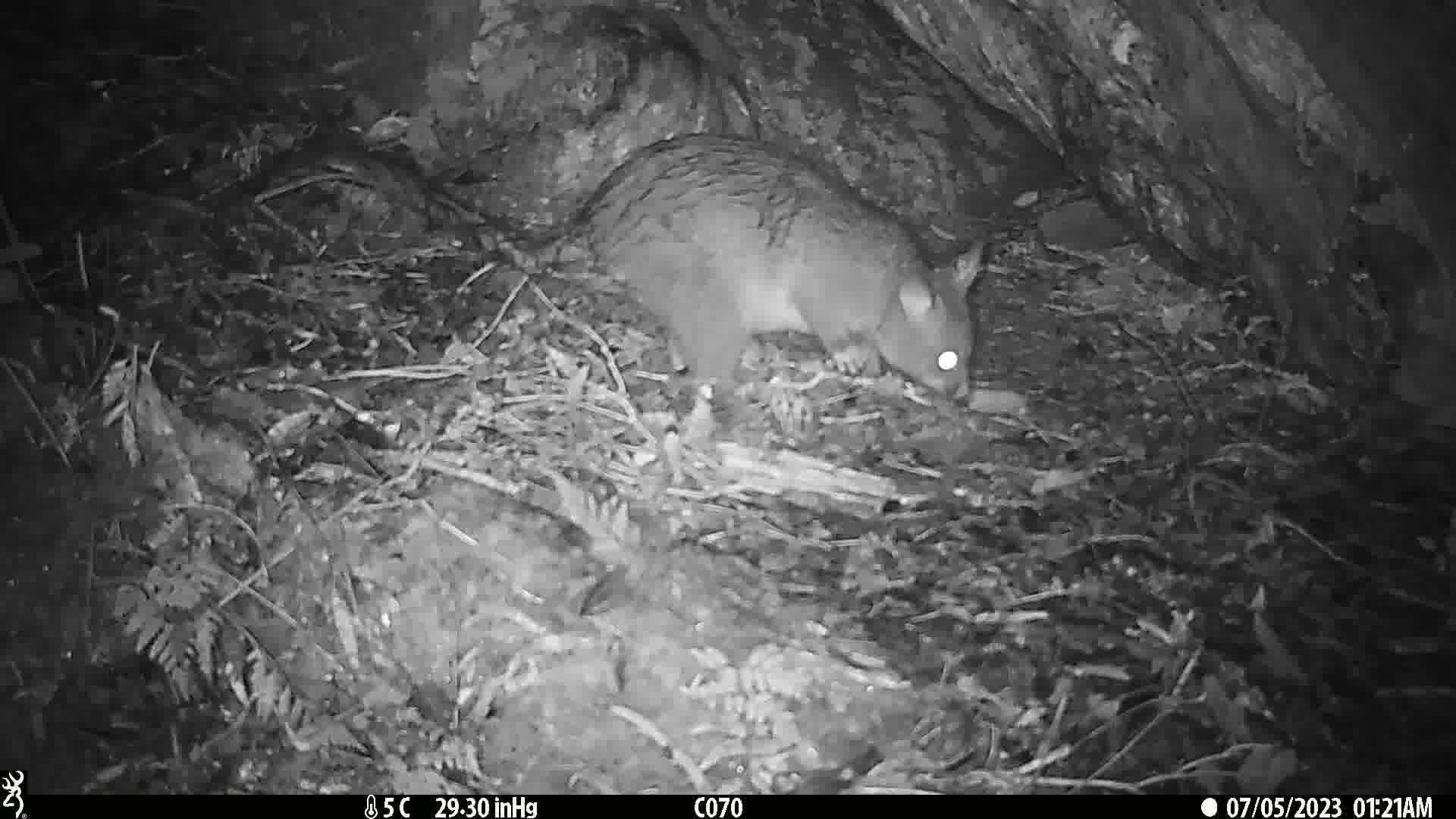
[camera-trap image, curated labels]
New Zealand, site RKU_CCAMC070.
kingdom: Animalia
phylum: Chordata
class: Mammalia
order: Diprotodontia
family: Phalangeridae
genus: Trichosurus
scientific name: Trichosurus vulpecula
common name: common brushtail possum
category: possum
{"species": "possum (common brushtail possum) (Trichosurus vulpecula)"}